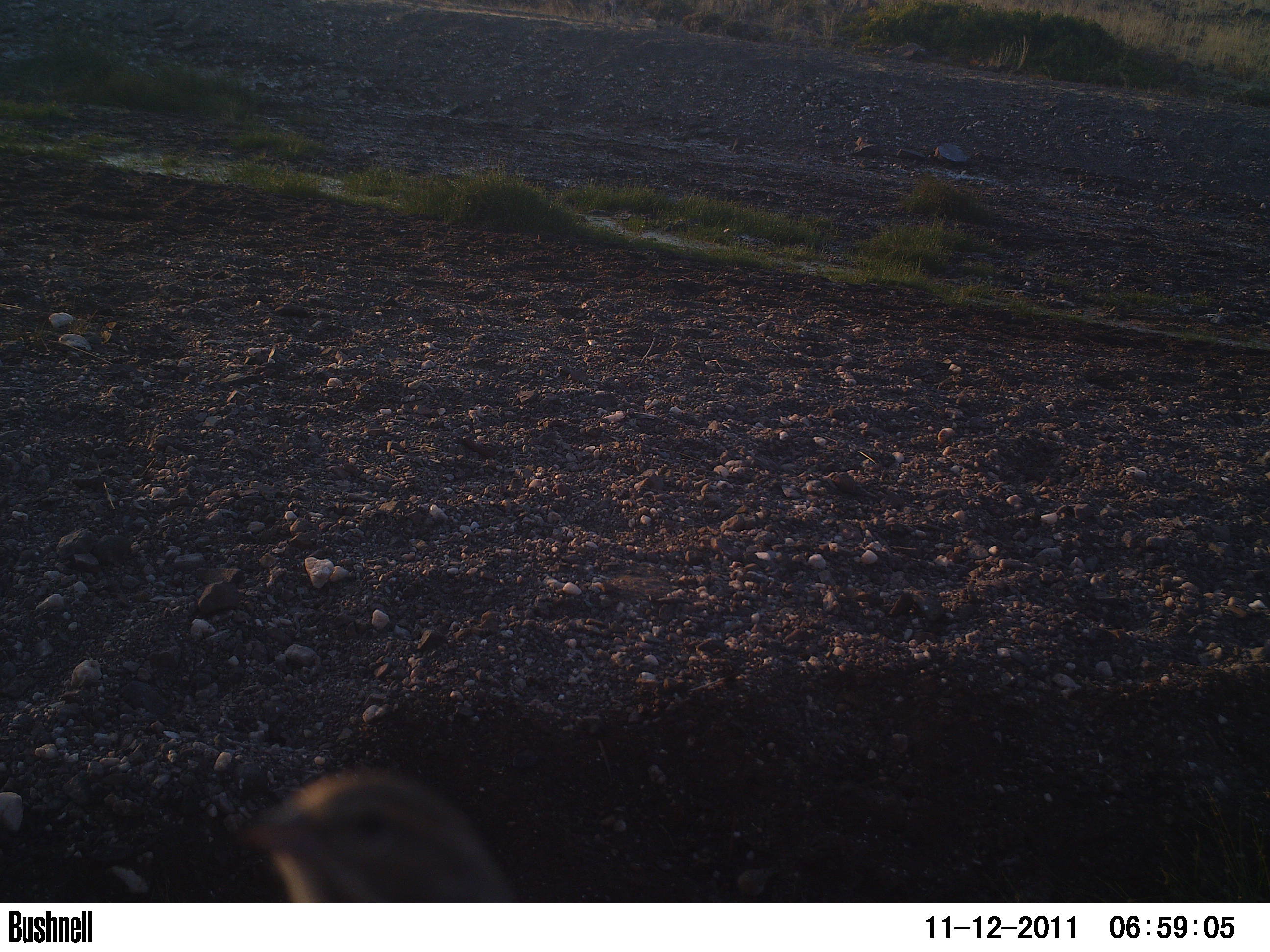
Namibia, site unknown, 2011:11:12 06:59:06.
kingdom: Animalia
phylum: Chordata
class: Aves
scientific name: Aves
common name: birds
Aves (birds).